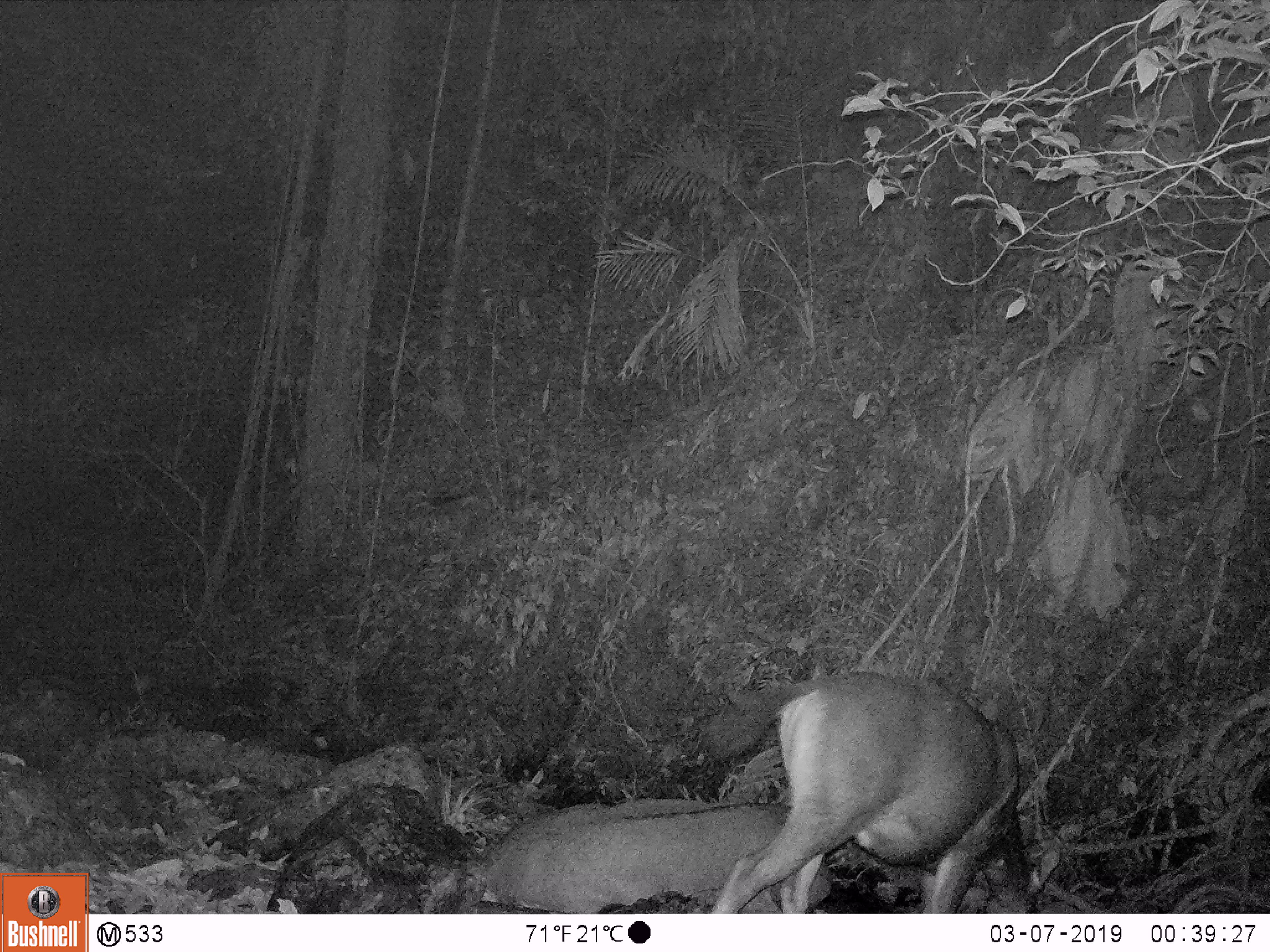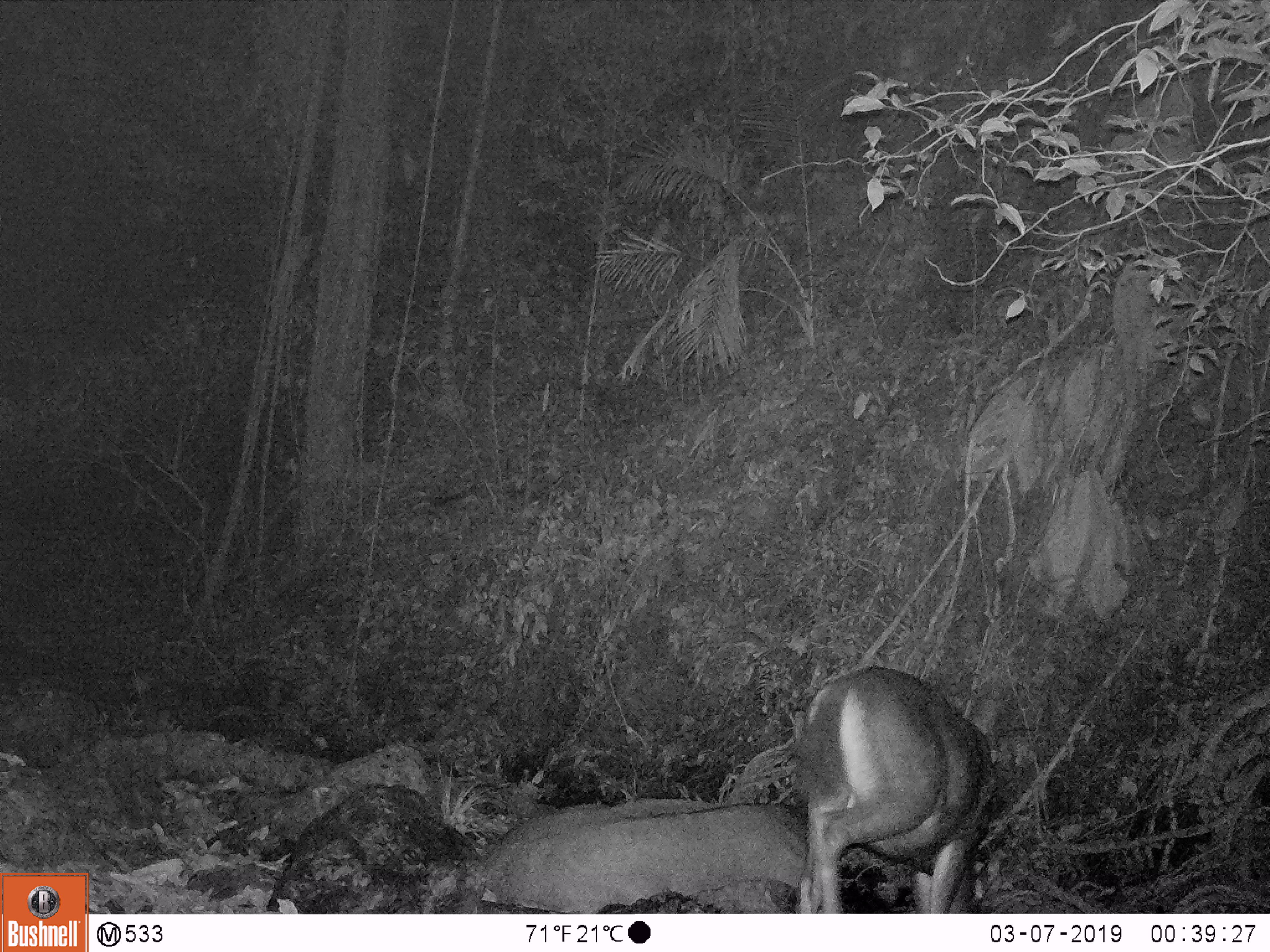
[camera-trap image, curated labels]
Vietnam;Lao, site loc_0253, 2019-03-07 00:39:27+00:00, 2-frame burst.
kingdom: Animalia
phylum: Chordata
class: Mammalia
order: Artiodactyla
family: Cervidae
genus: Rusa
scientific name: Rusa unicolor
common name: sambar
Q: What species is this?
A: Sambar (Rusa unicolor).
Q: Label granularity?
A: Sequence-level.